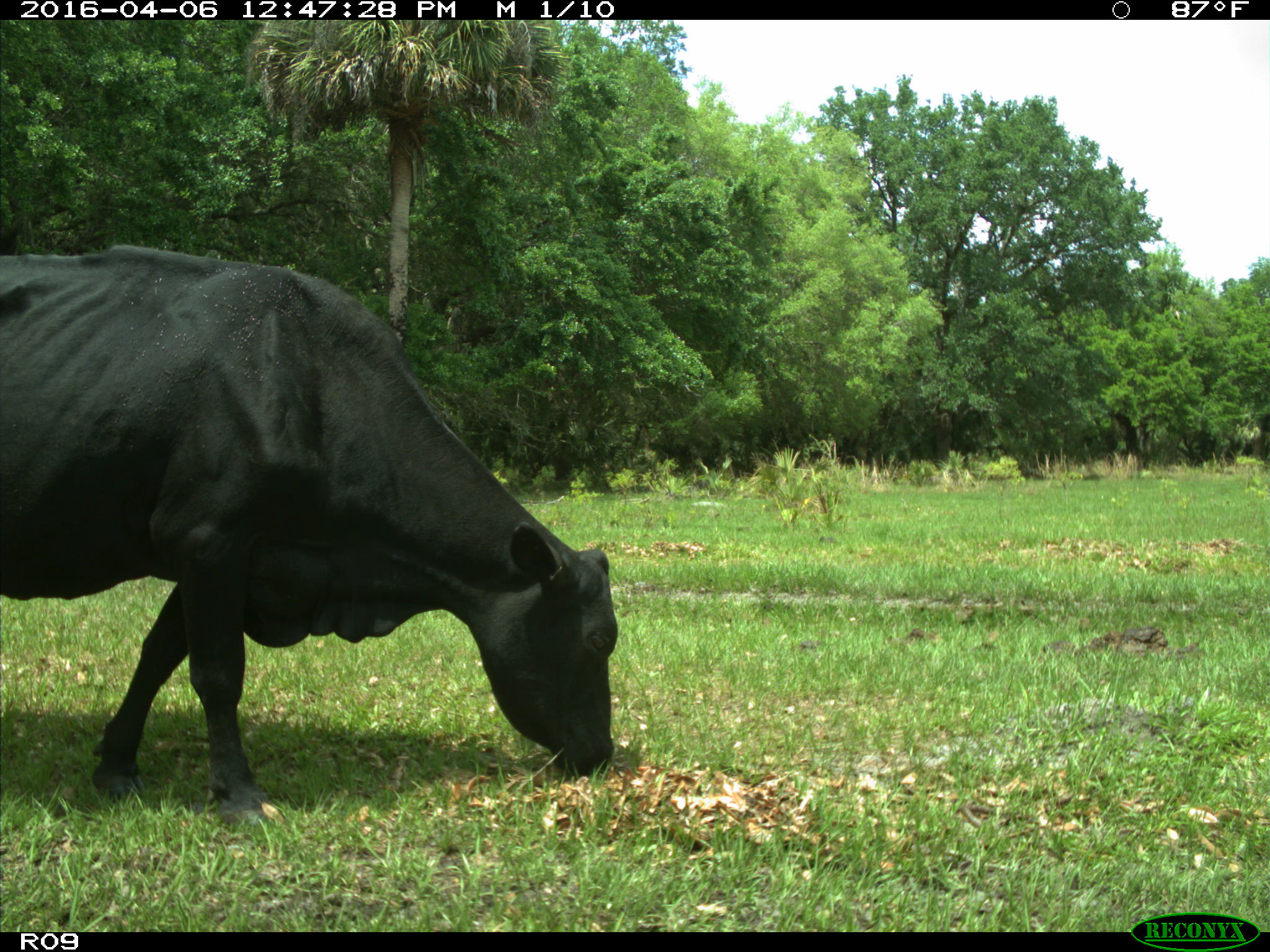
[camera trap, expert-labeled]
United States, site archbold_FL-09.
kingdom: Animalia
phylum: Chordata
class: Mammalia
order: Artiodactyla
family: Bovidae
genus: Bos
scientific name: Bos taurus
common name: domestic cow